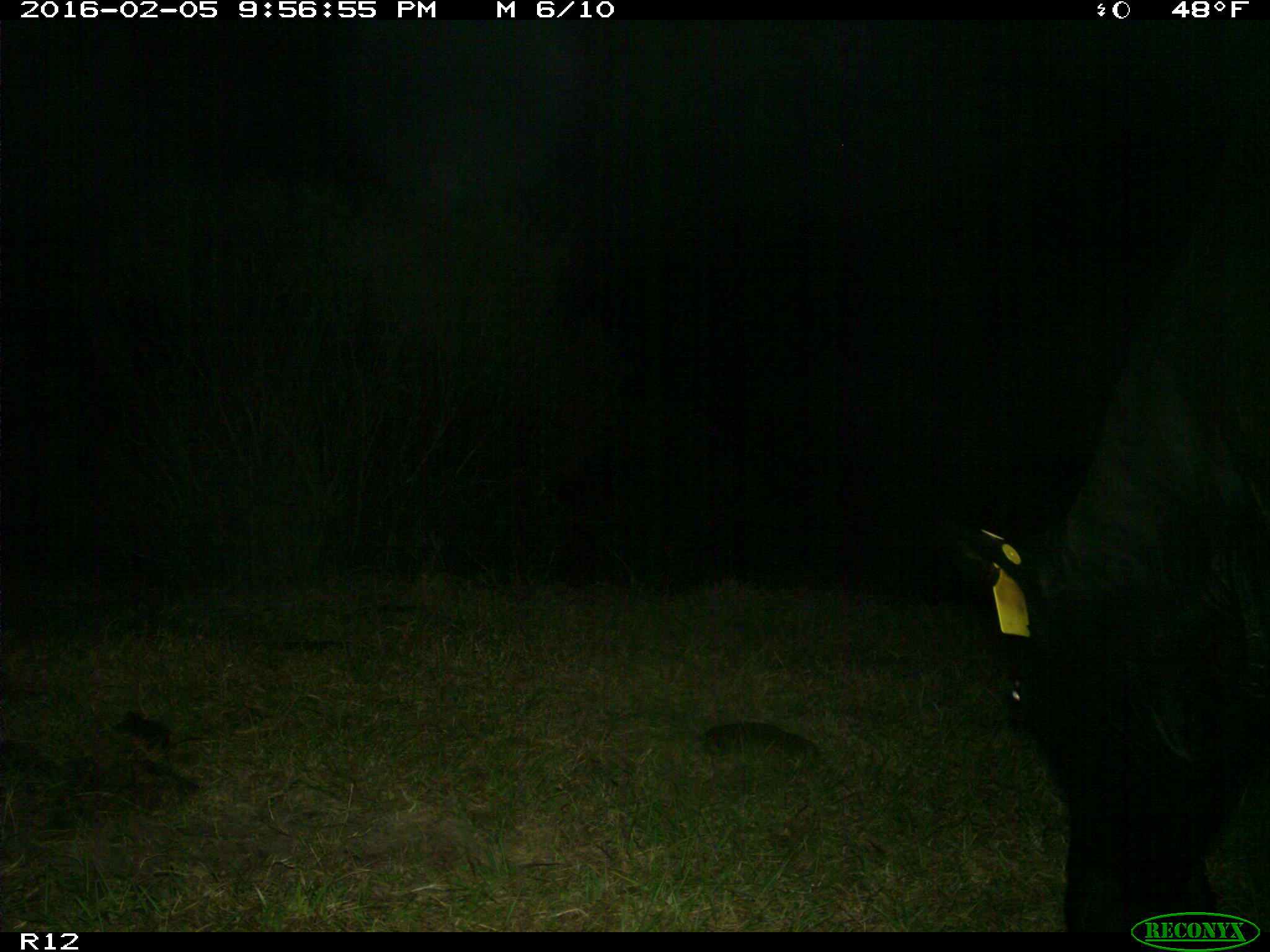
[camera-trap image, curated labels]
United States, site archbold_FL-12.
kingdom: Animalia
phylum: Chordata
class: Mammalia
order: Artiodactyla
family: Bovidae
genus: Bos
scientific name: Bos taurus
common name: domestic cow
Bos taurus (domestic cow).